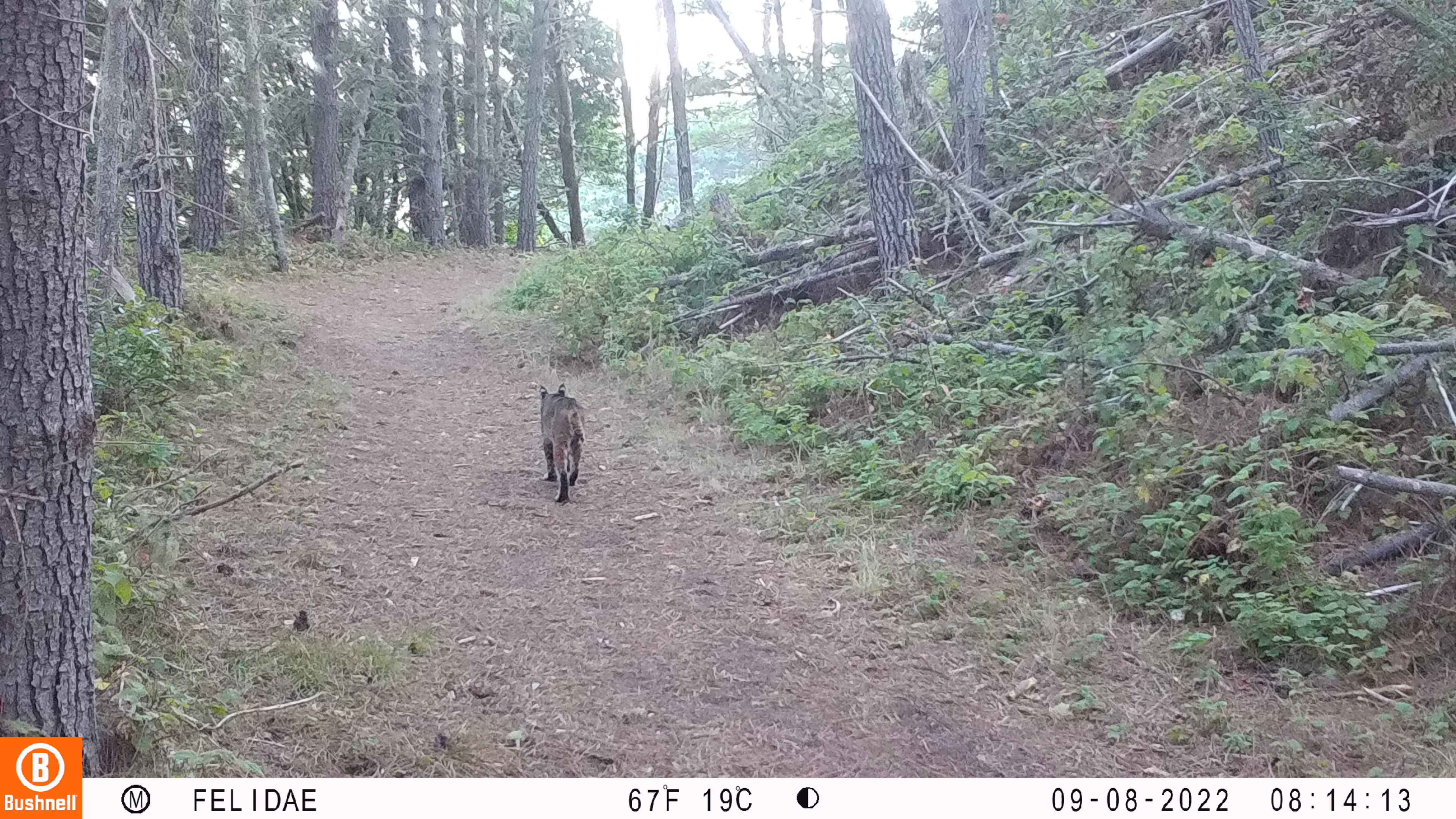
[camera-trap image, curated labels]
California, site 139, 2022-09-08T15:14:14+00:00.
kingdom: Animalia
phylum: Chordata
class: Mammalia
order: Carnivora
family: Felidae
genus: Lynx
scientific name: Lynx rufus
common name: bobcat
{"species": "bobcat (Lynx rufus)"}